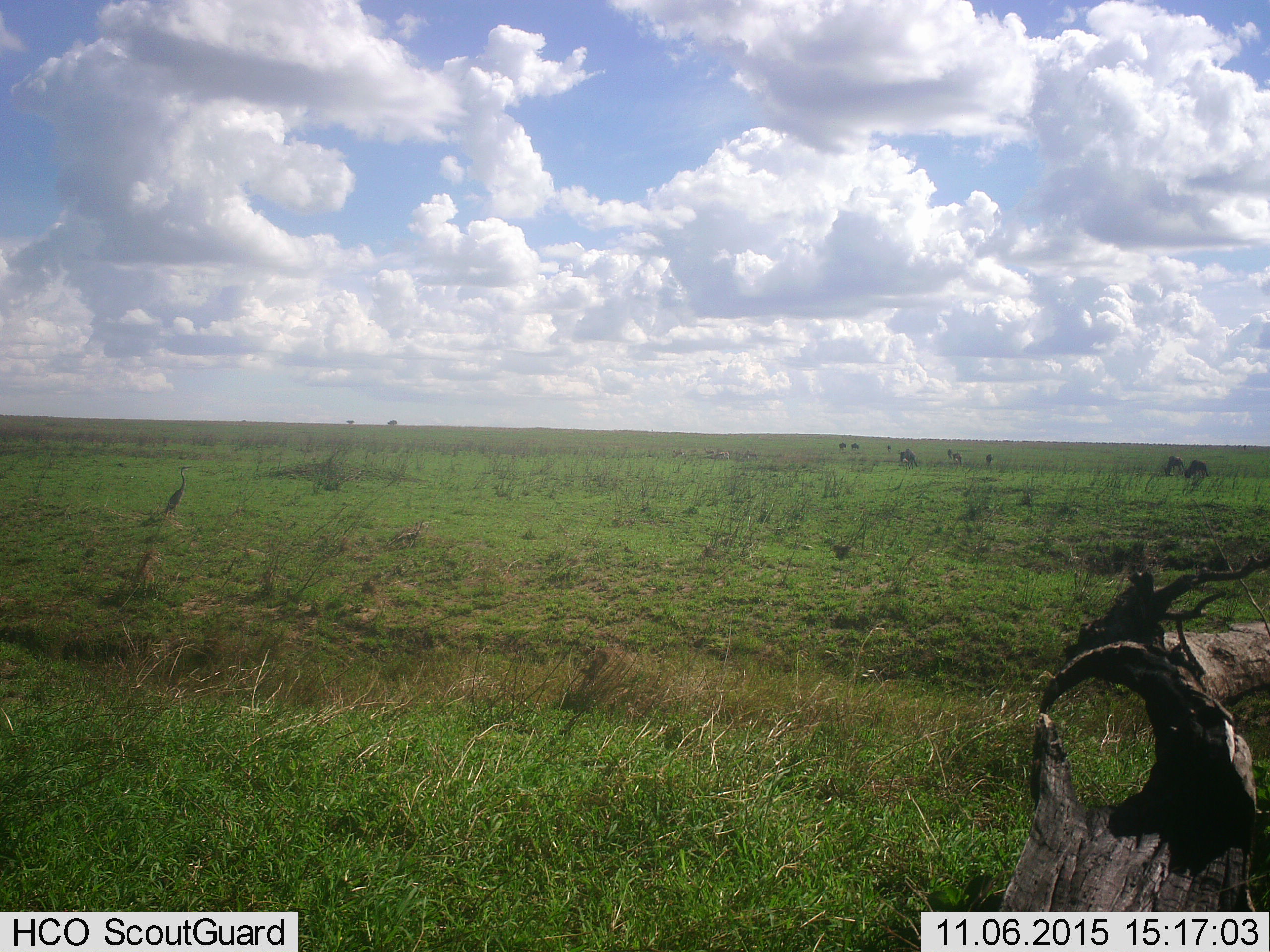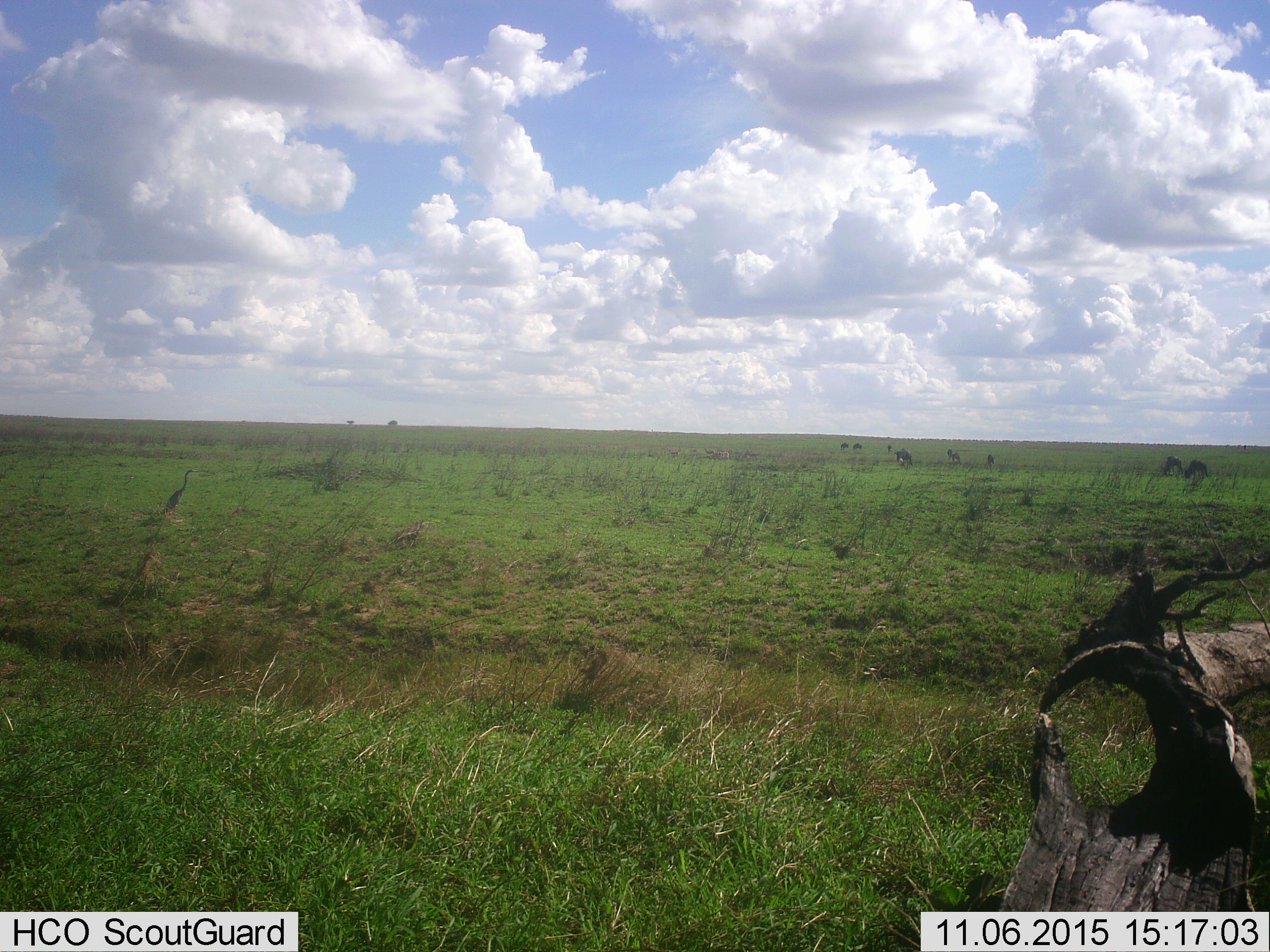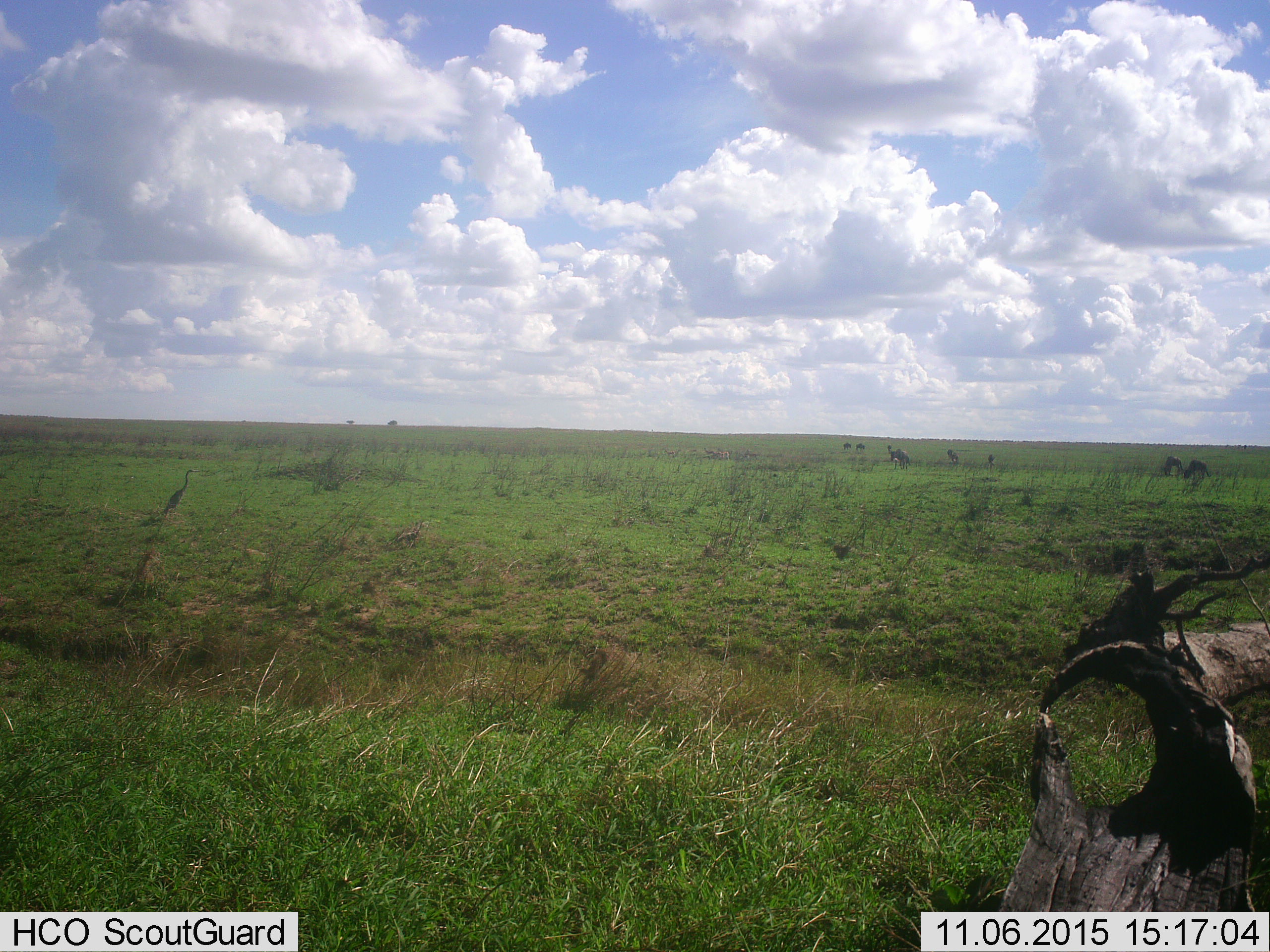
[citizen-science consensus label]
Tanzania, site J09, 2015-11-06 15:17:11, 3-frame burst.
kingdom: Animalia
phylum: Chordata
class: Aves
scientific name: Aves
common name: bird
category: otherbird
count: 1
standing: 100%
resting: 0%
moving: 0%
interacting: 0%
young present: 0%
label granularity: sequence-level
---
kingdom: Animalia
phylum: Chordata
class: Mammalia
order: Artiodactyla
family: Bovidae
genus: Connochaetes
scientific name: Connochaetes taurinus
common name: blue wildebeest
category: wildebeest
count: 9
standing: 50%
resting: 0%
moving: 67%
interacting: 0%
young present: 0%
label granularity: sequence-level